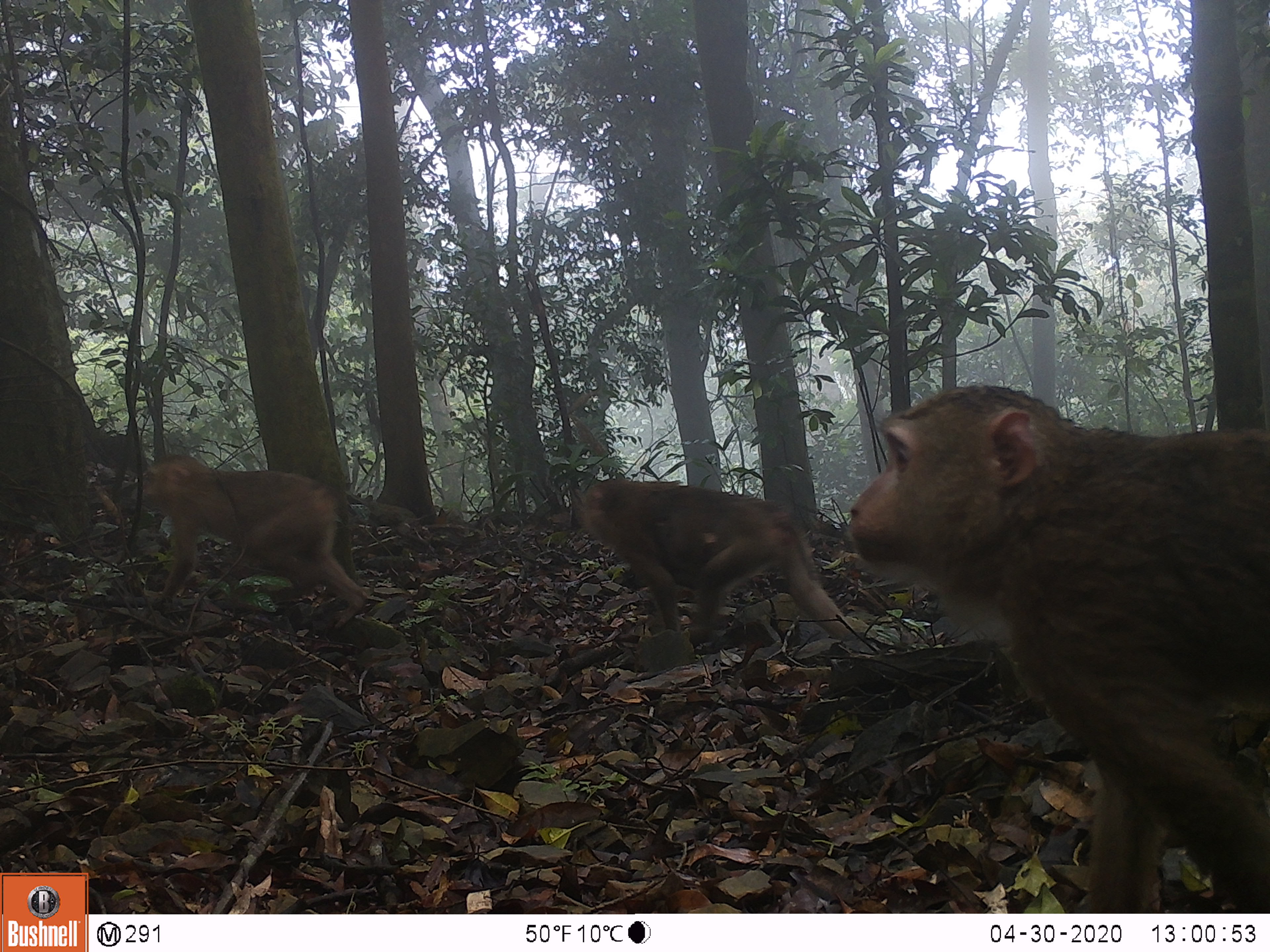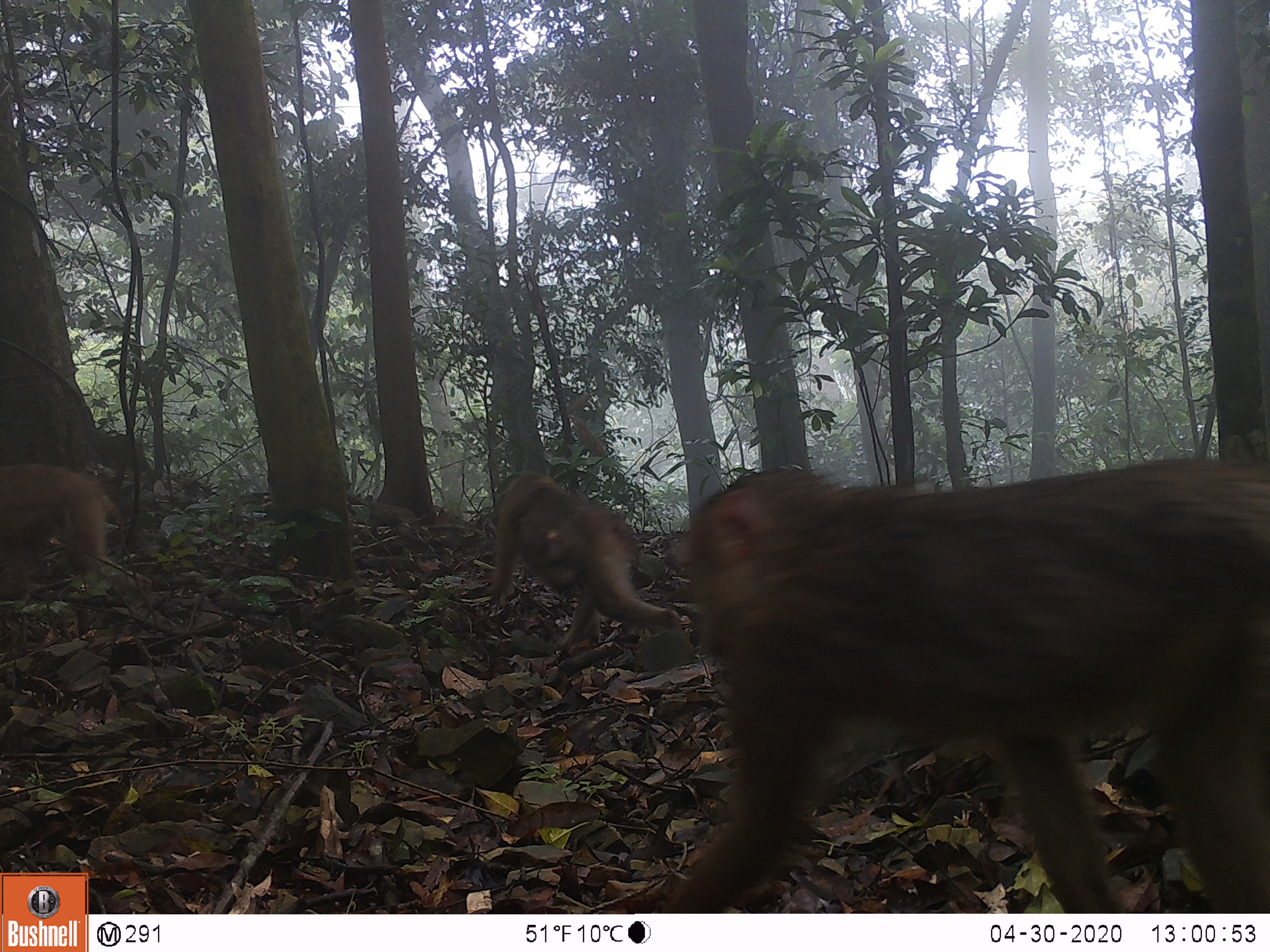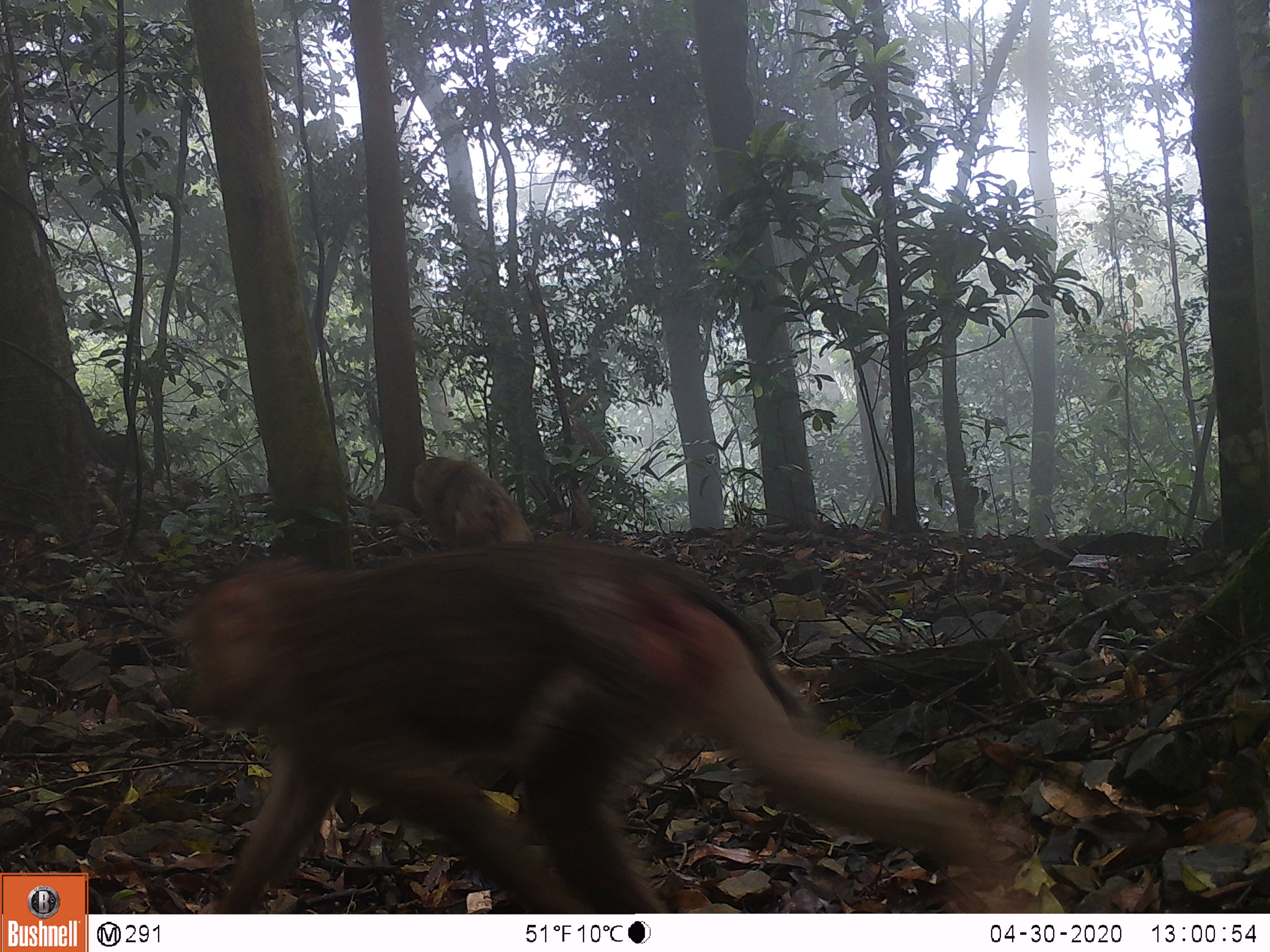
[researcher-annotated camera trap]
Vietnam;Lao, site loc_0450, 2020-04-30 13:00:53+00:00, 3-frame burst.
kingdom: Animalia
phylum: Chordata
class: Mammalia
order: Primates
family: Cercopithecidae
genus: Macaca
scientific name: Macaca nemestrina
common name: pig-tailed macaque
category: pig tailed macaque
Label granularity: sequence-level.